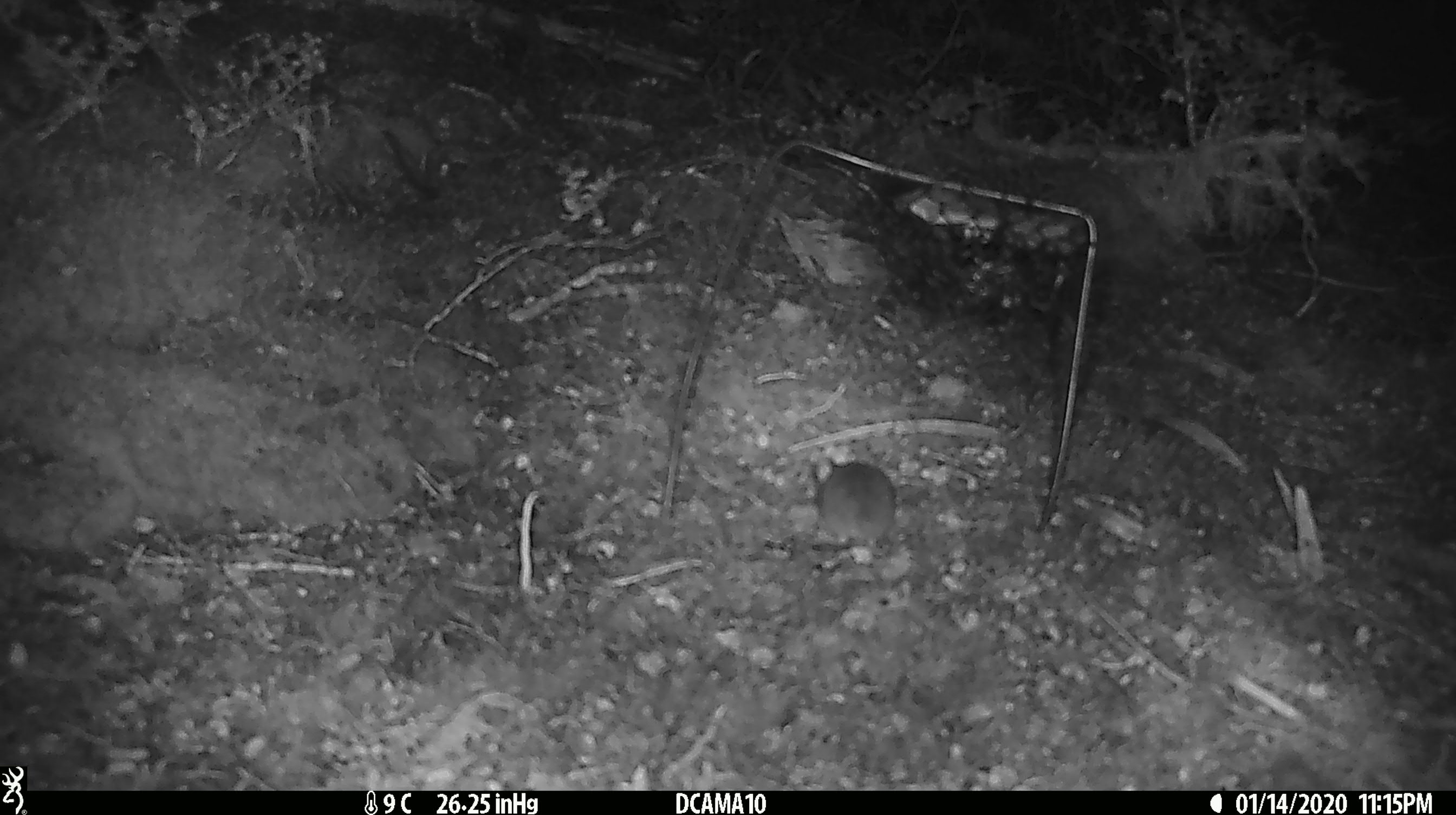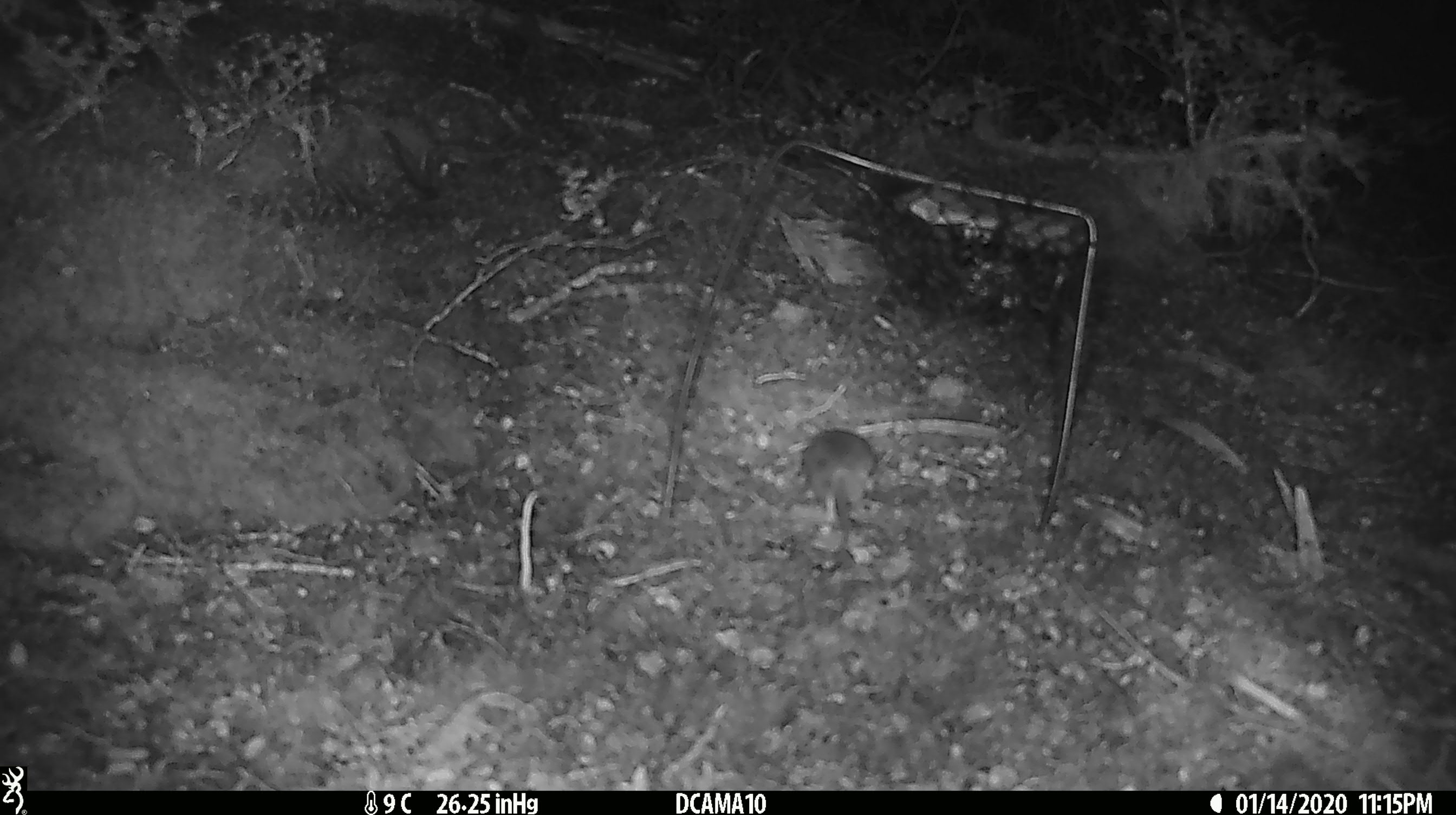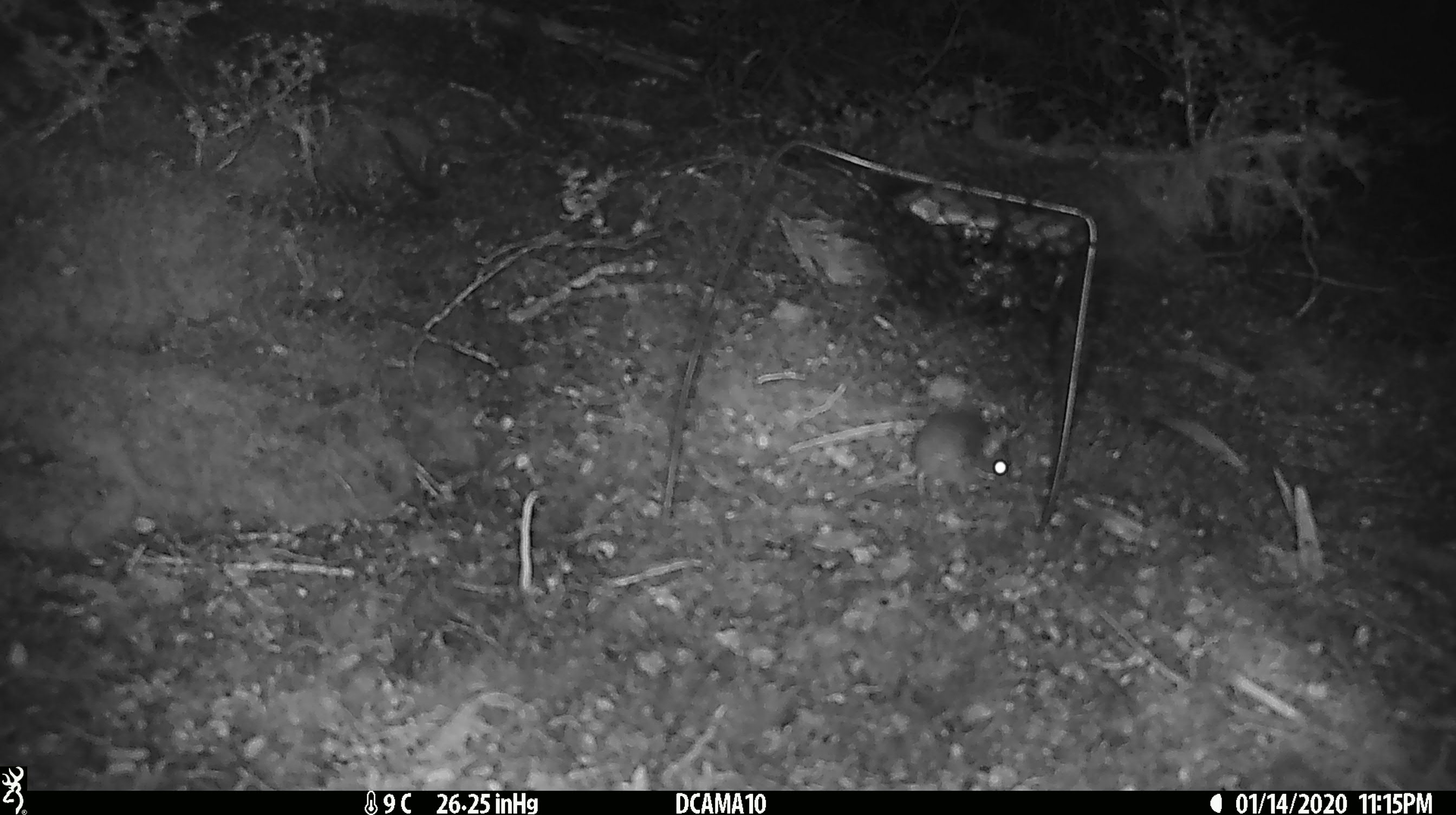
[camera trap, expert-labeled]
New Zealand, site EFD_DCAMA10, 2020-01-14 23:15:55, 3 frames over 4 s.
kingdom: Animalia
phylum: Chordata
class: Mammalia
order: Rodentia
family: Muridae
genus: Mus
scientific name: Mus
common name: mouse